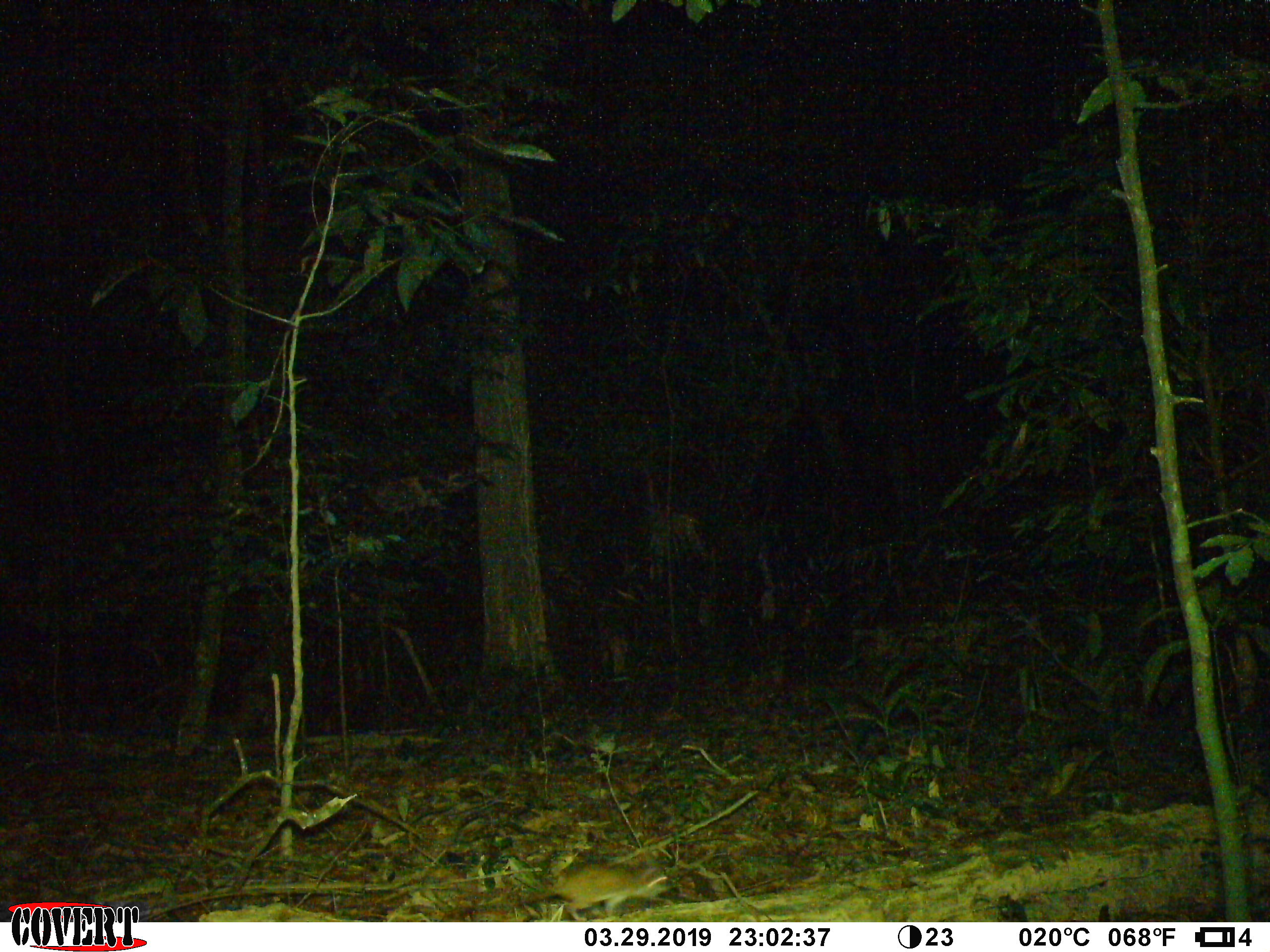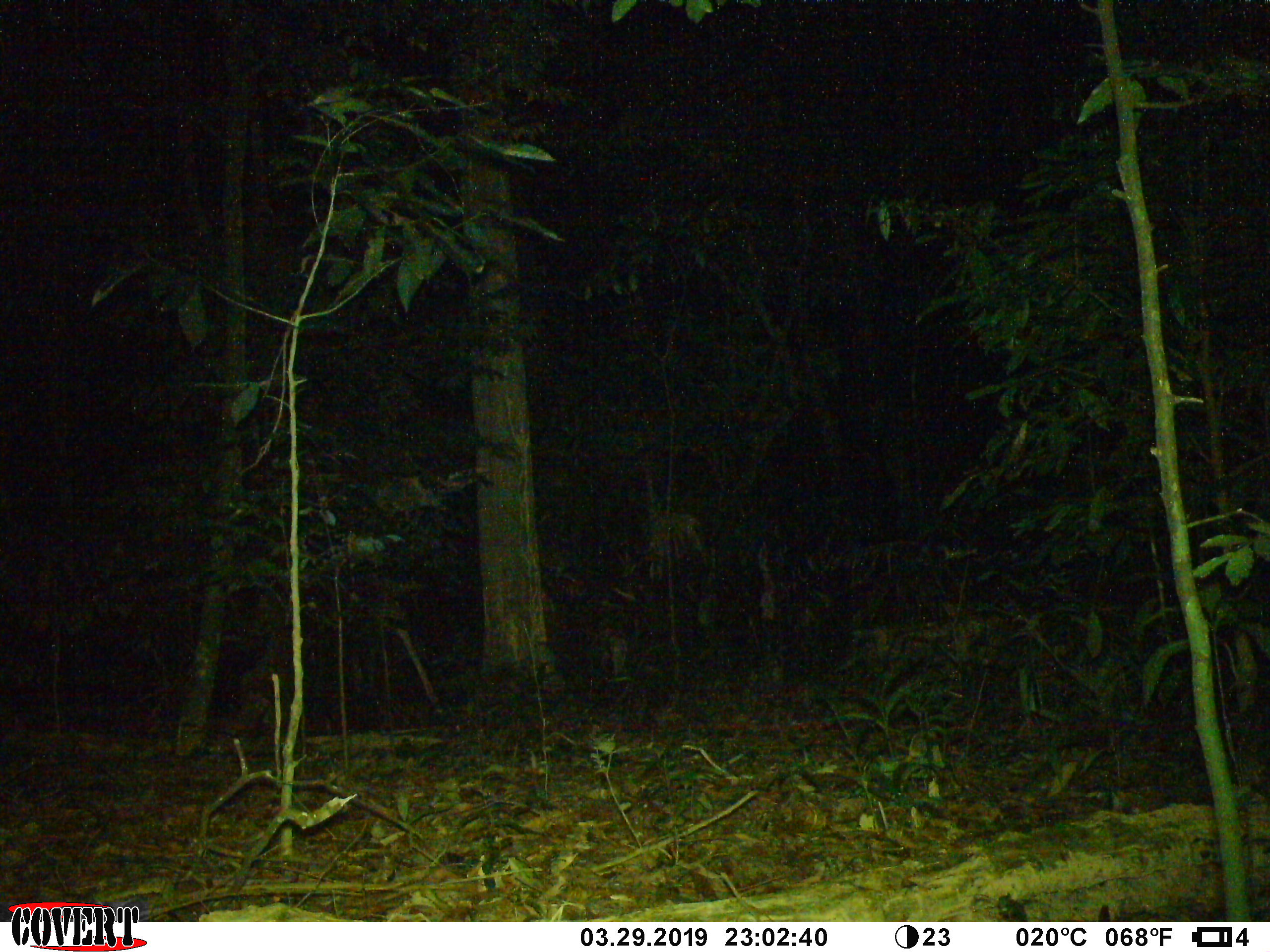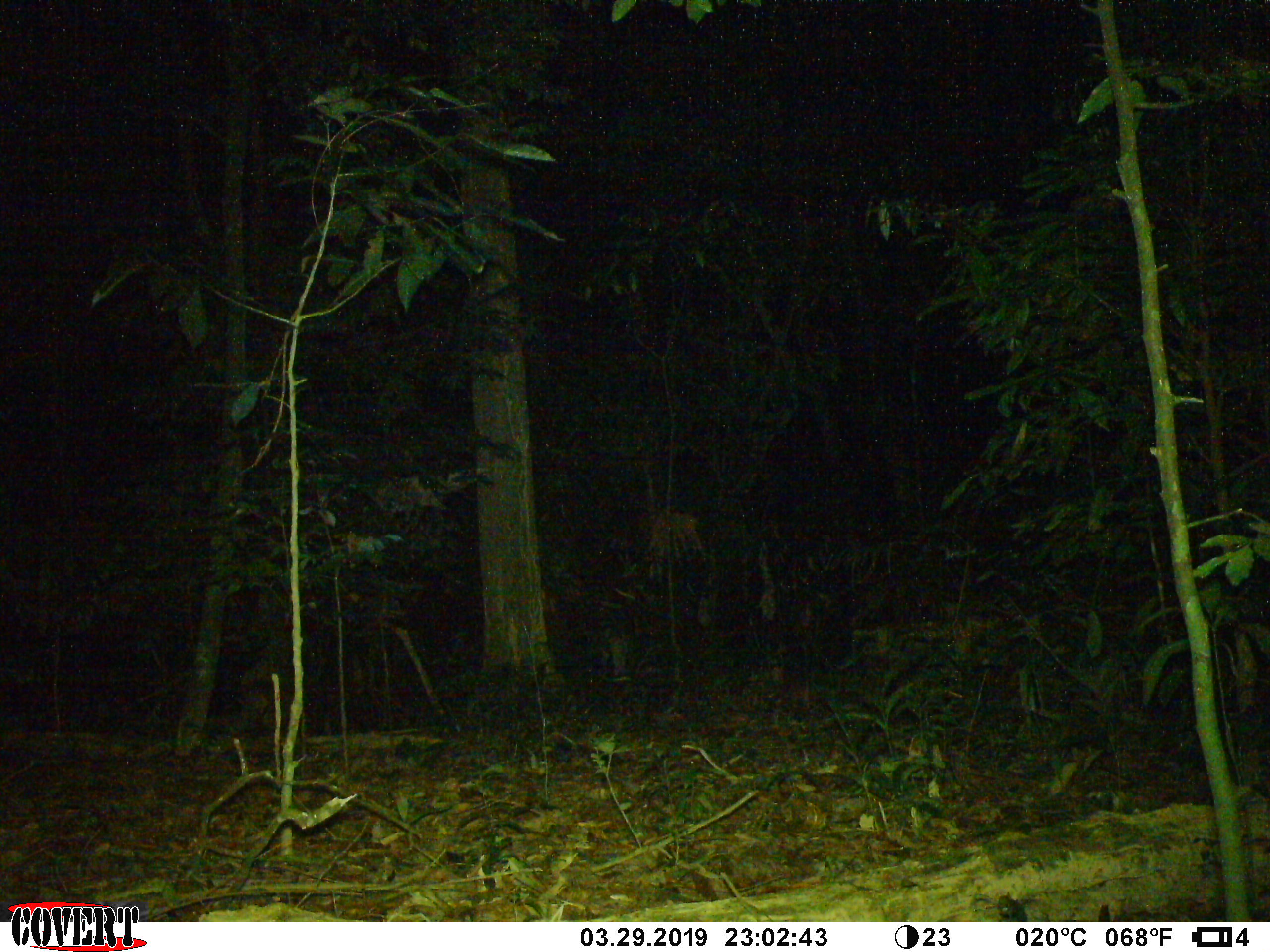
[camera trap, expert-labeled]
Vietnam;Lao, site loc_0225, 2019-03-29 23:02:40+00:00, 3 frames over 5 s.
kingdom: Animalia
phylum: Chordata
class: Mammalia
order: Rodentia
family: Muridae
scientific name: Muridae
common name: old-world mice and rats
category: unidentified murid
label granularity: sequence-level